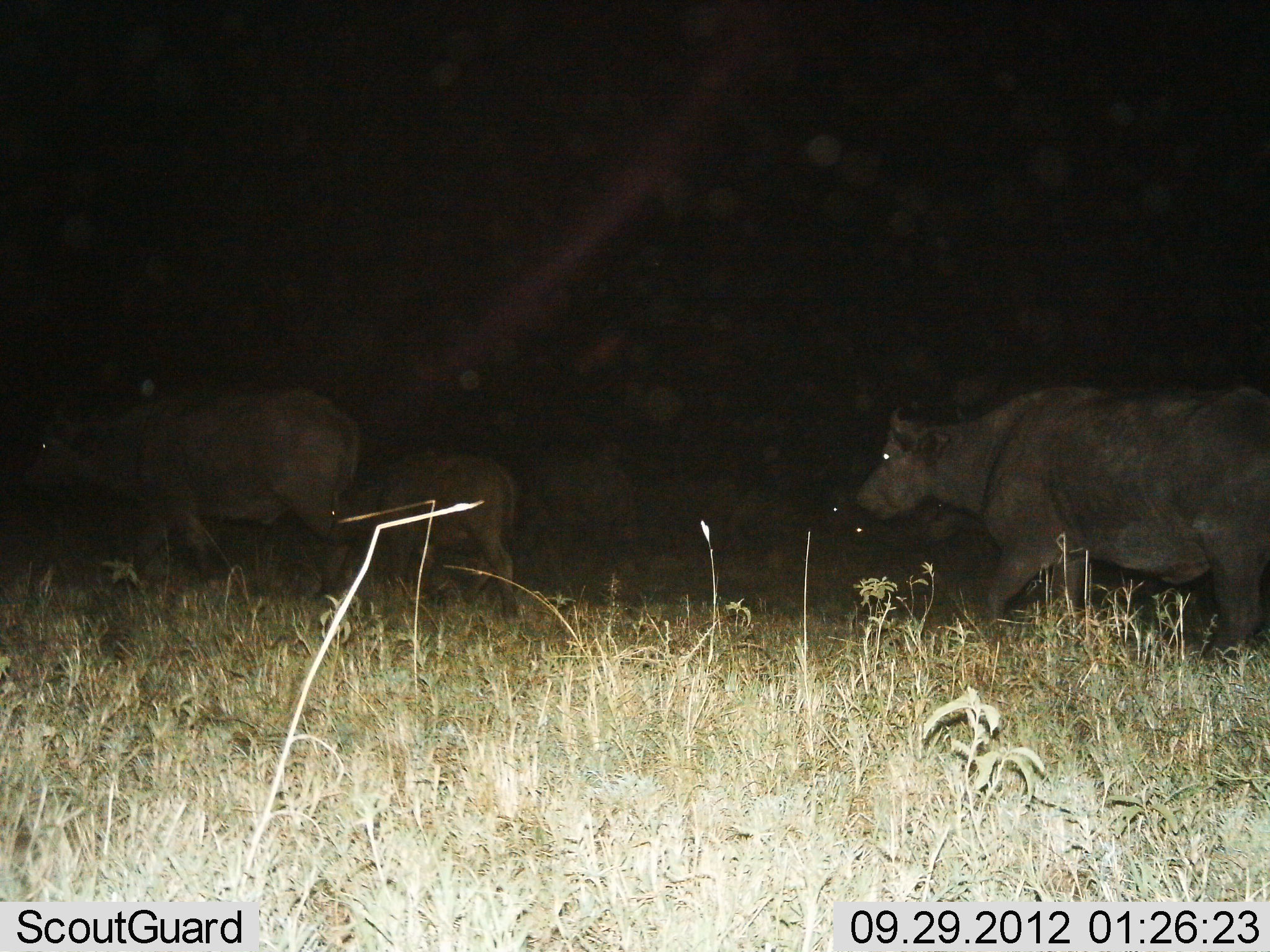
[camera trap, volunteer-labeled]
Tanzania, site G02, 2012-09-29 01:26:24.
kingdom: Animalia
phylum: Chordata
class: Mammalia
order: Artiodactyla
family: Bovidae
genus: Syncerus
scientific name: Syncerus caffer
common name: cape buffalo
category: buffalo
Buffalo (cape buffalo) (Syncerus caffer), count 3. Behavior (volunteer vote fractions): standing 0%, resting 0%, moving 100%, interacting 0%. Young present (vote fraction): 70%. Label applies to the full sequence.